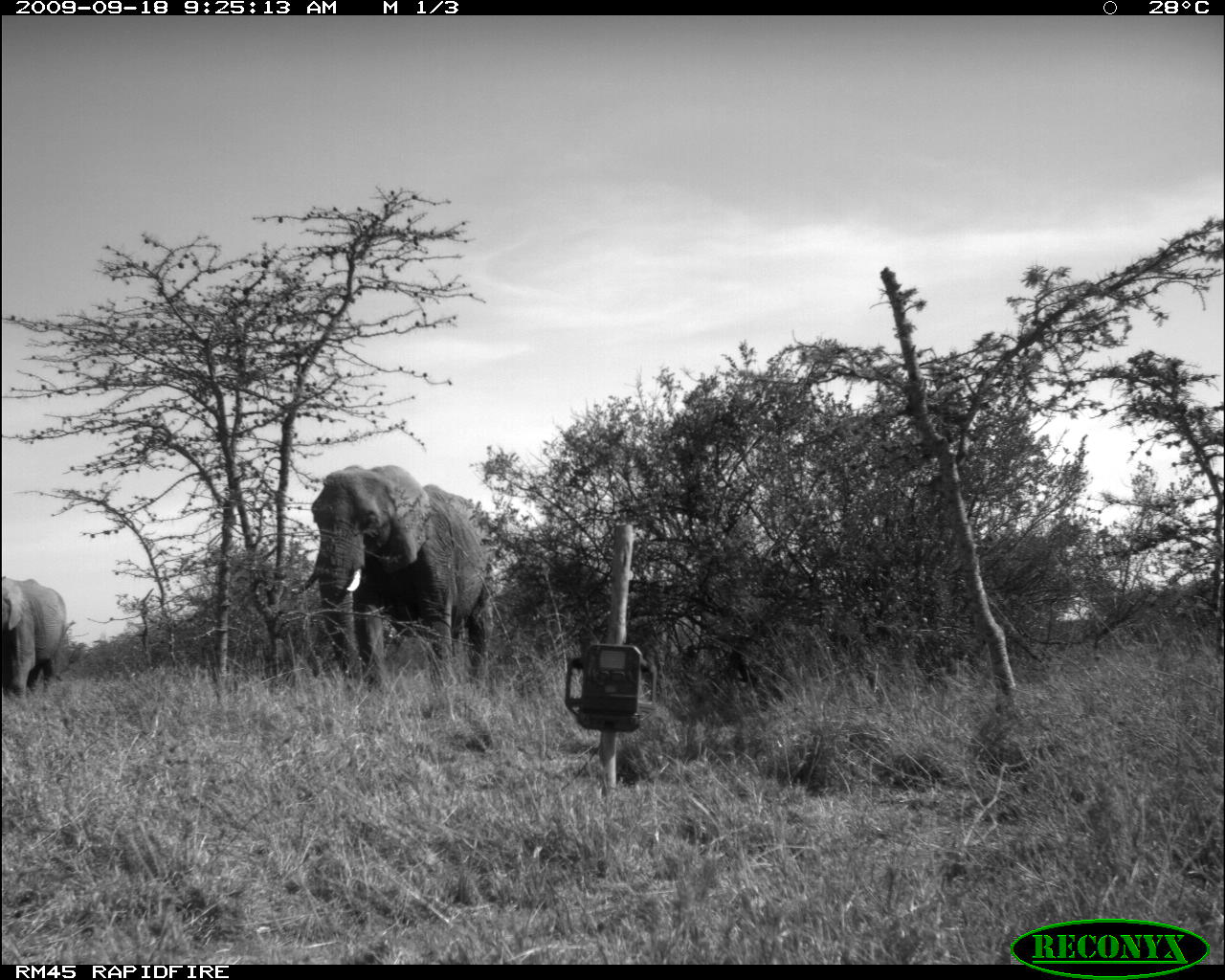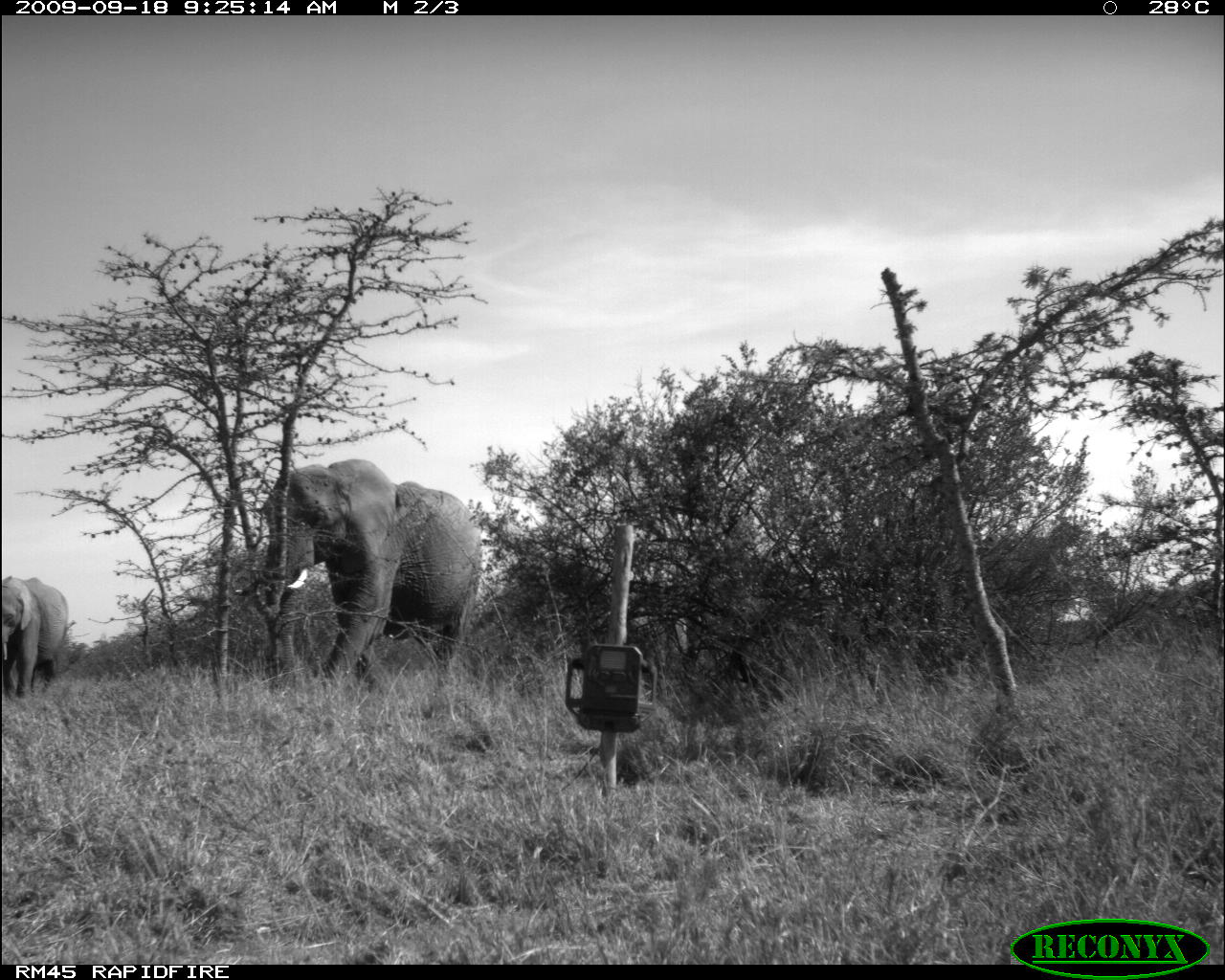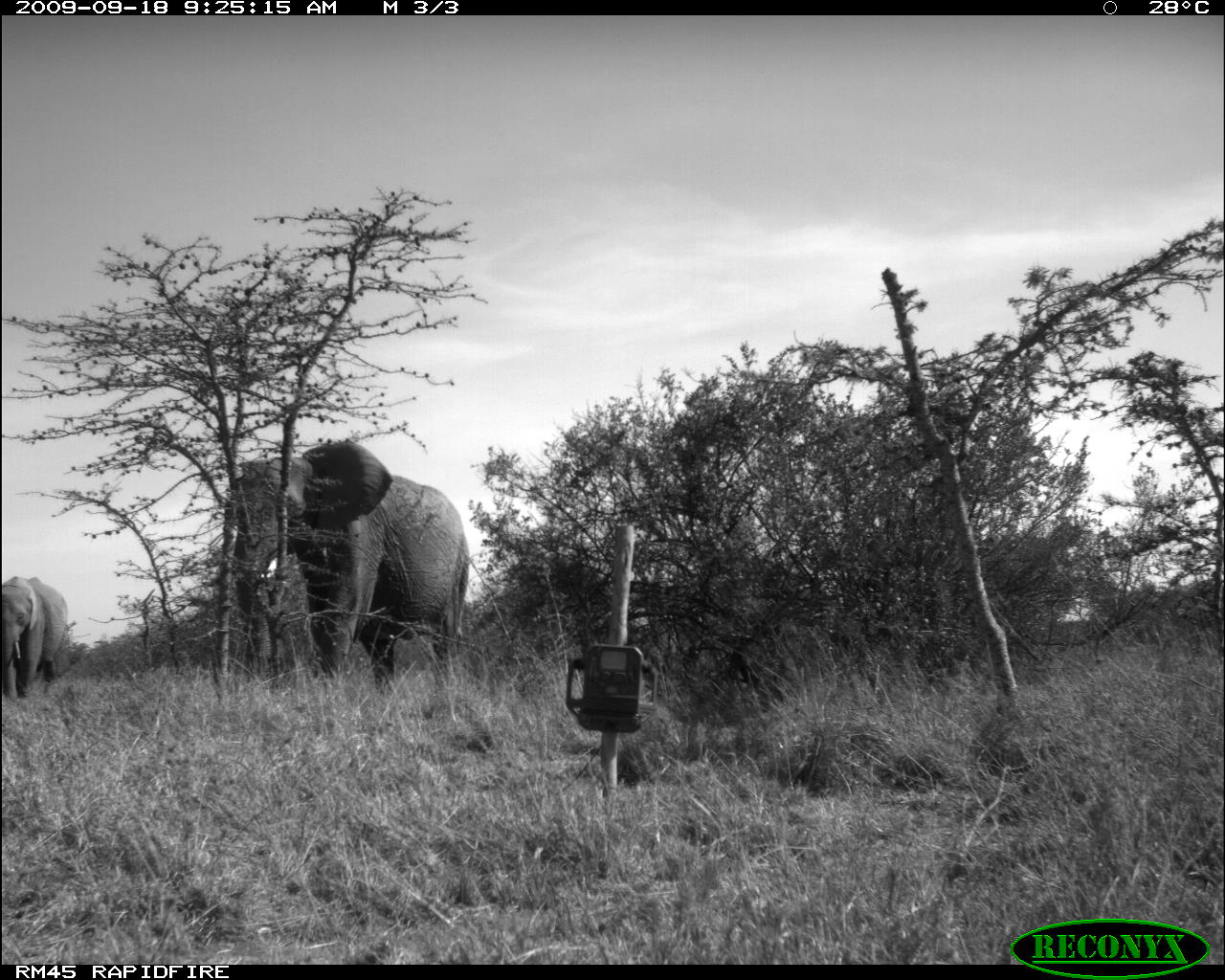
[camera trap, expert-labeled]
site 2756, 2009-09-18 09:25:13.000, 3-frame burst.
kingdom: Animalia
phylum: Chordata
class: Mammalia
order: Proboscidea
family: Elephantidae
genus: Loxodonta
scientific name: Loxodonta africana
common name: african bush elephant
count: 3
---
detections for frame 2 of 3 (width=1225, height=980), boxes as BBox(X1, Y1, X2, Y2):
loxodonta africana: BBox(261, 456, 484, 691); BBox(0, 574, 70, 701)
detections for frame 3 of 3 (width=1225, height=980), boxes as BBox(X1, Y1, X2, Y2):
loxodonta africana: BBox(228, 436, 470, 693); BBox(0, 574, 70, 701)